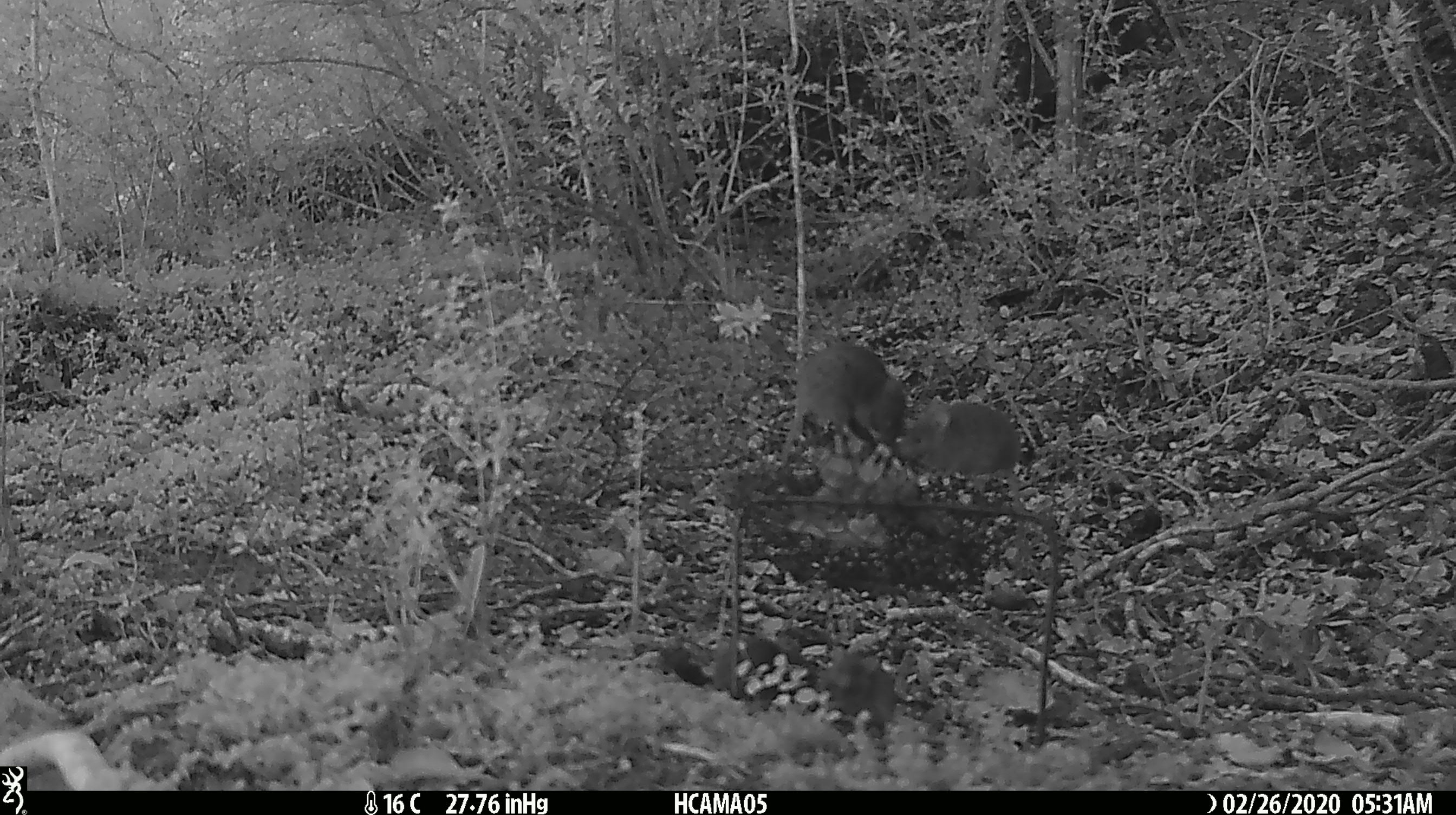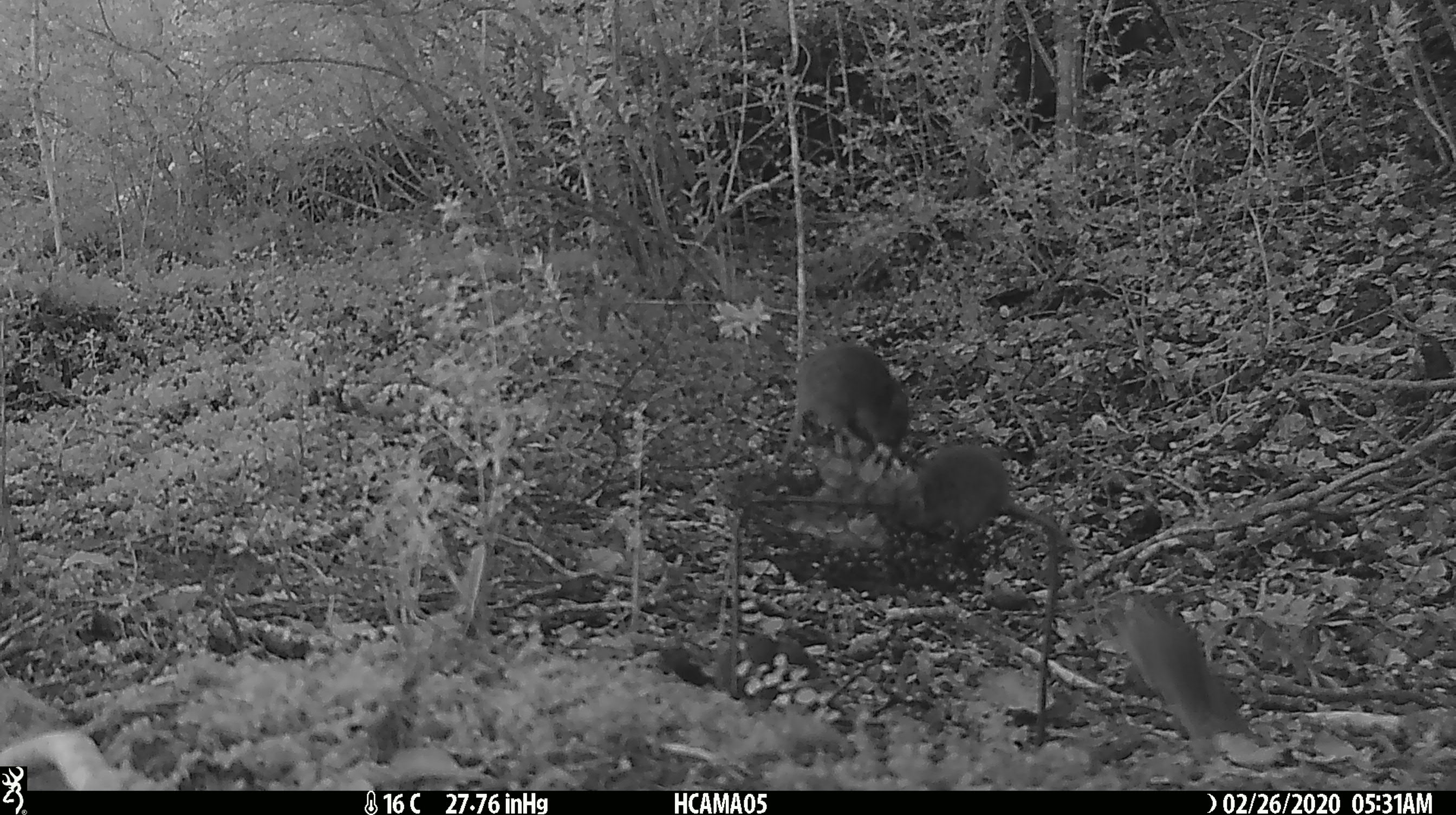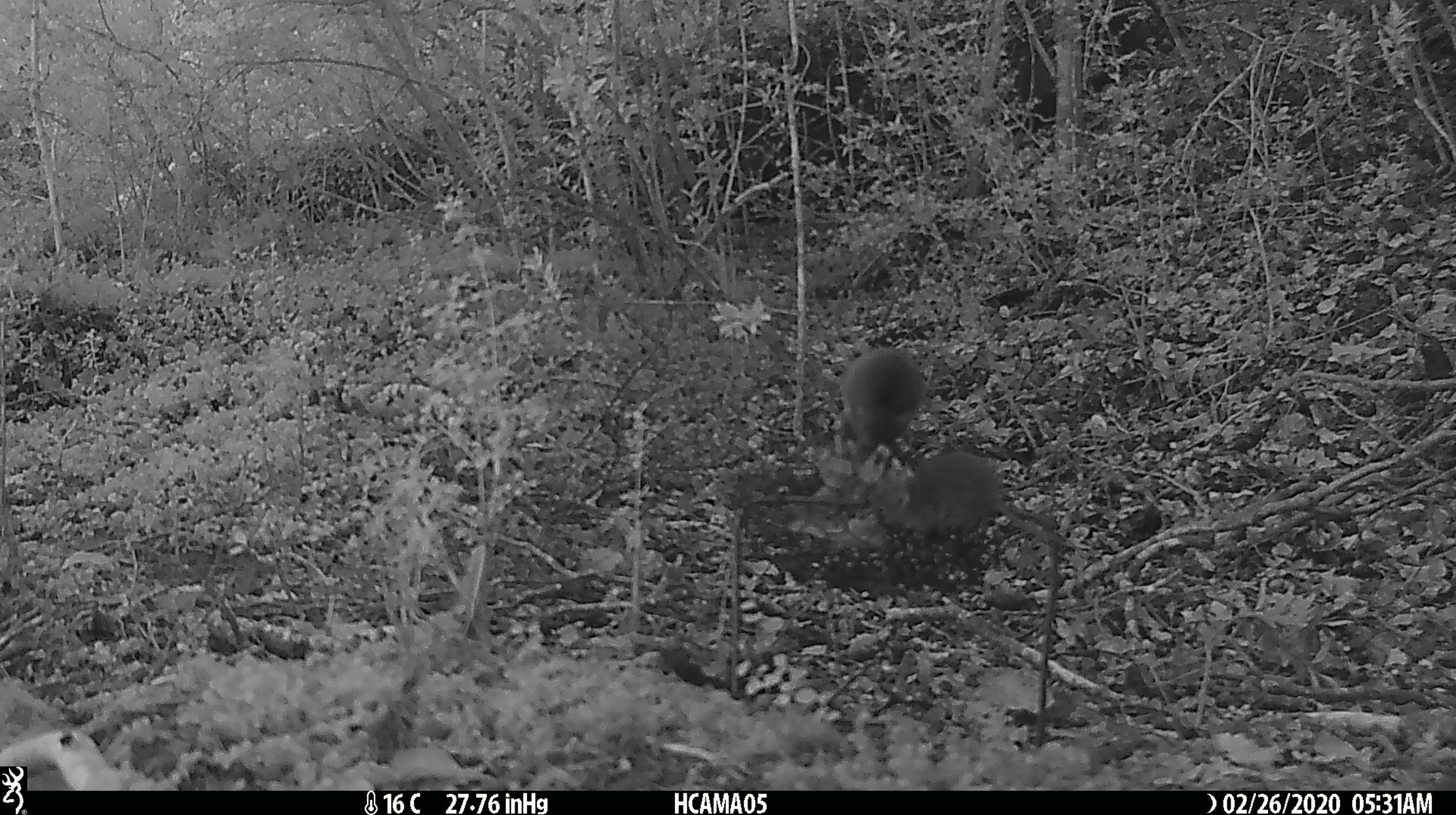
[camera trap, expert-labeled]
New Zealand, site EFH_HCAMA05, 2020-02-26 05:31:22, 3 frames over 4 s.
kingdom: Animalia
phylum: Chordata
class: Mammalia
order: Rodentia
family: Muridae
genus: Mus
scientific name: Mus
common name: mouse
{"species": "mouse (Mus)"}